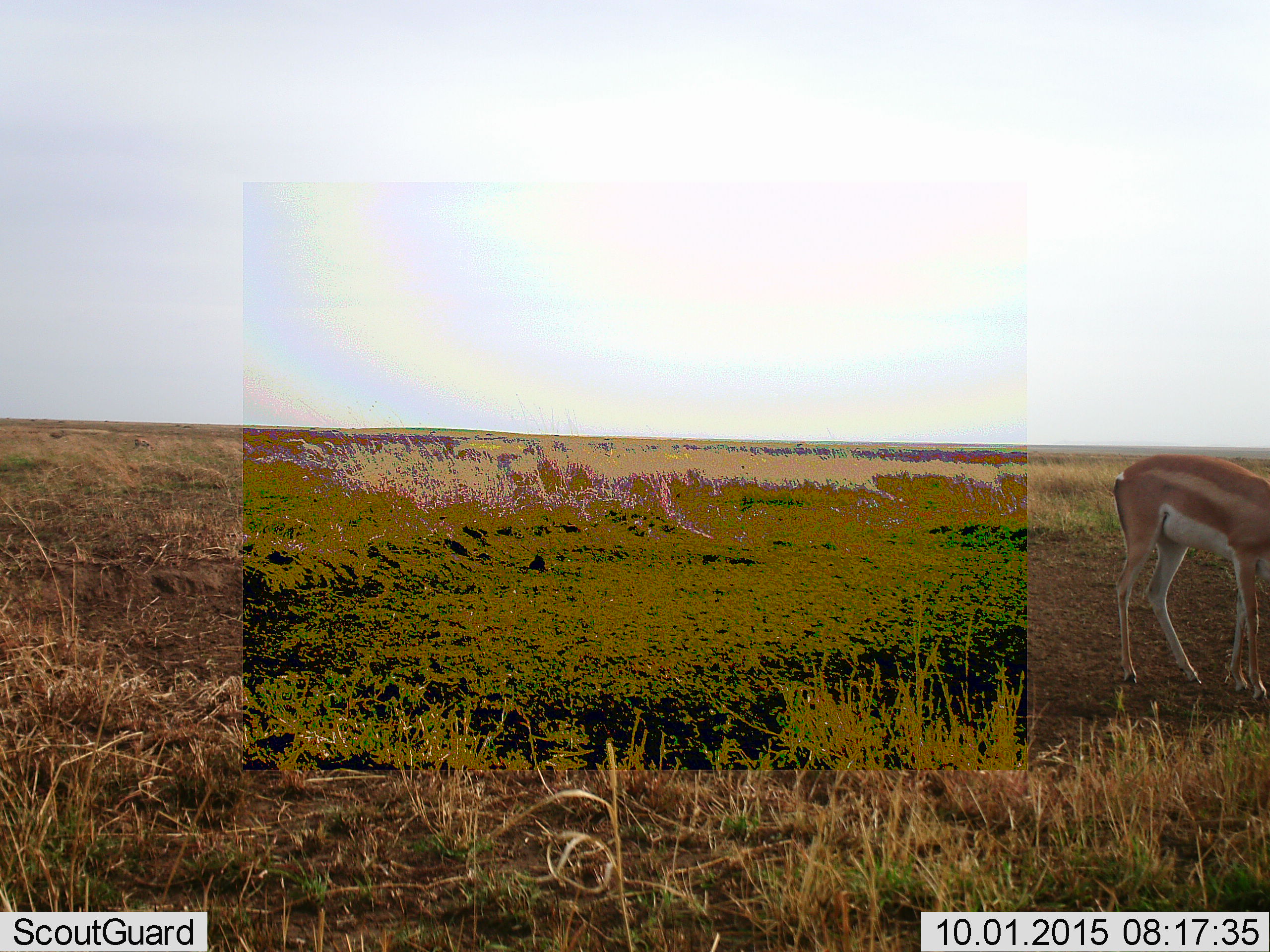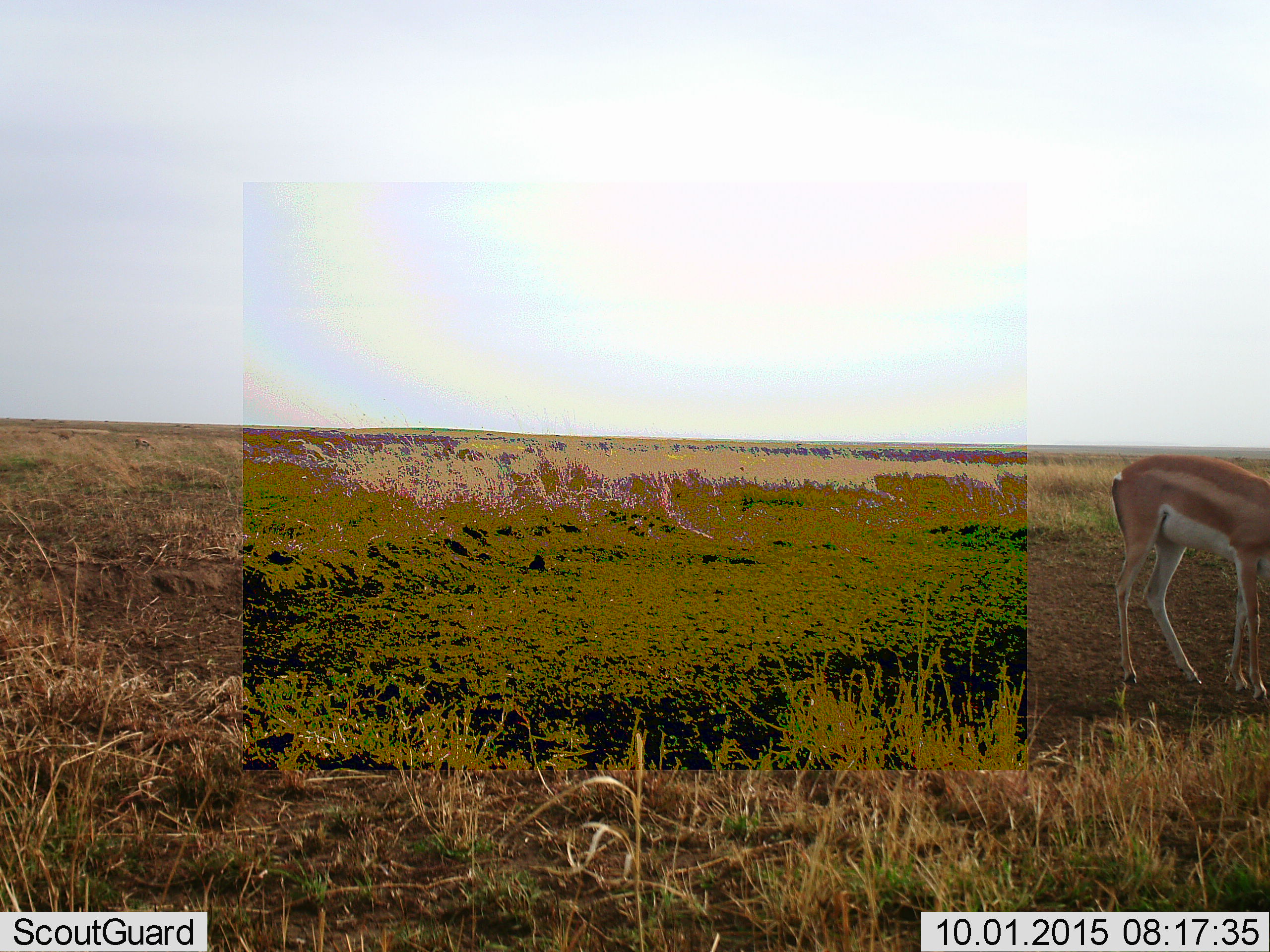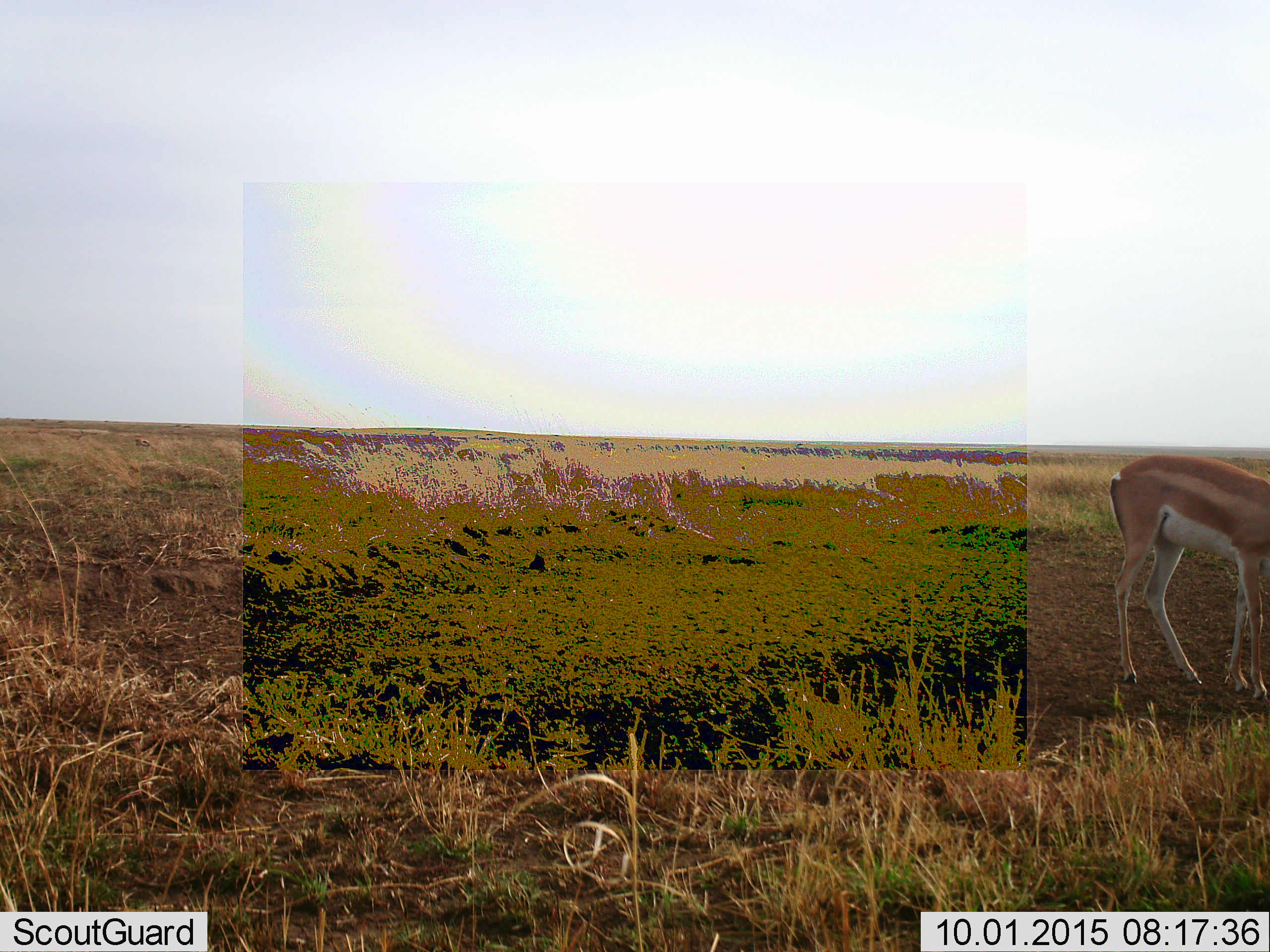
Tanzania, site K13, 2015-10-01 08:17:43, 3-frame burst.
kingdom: Animalia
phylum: Chordata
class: Mammalia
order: Artiodactyla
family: Bovidae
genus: Nanger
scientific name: Nanger granti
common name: grant's gazelle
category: gazellegrants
Gazellegrants (grant's gazelle) (Nanger granti), count 1. Behavior (volunteer vote fractions): standing 62%, resting 0%, moving 0%, interacting 0%. Young present (vote fraction): 0%. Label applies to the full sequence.